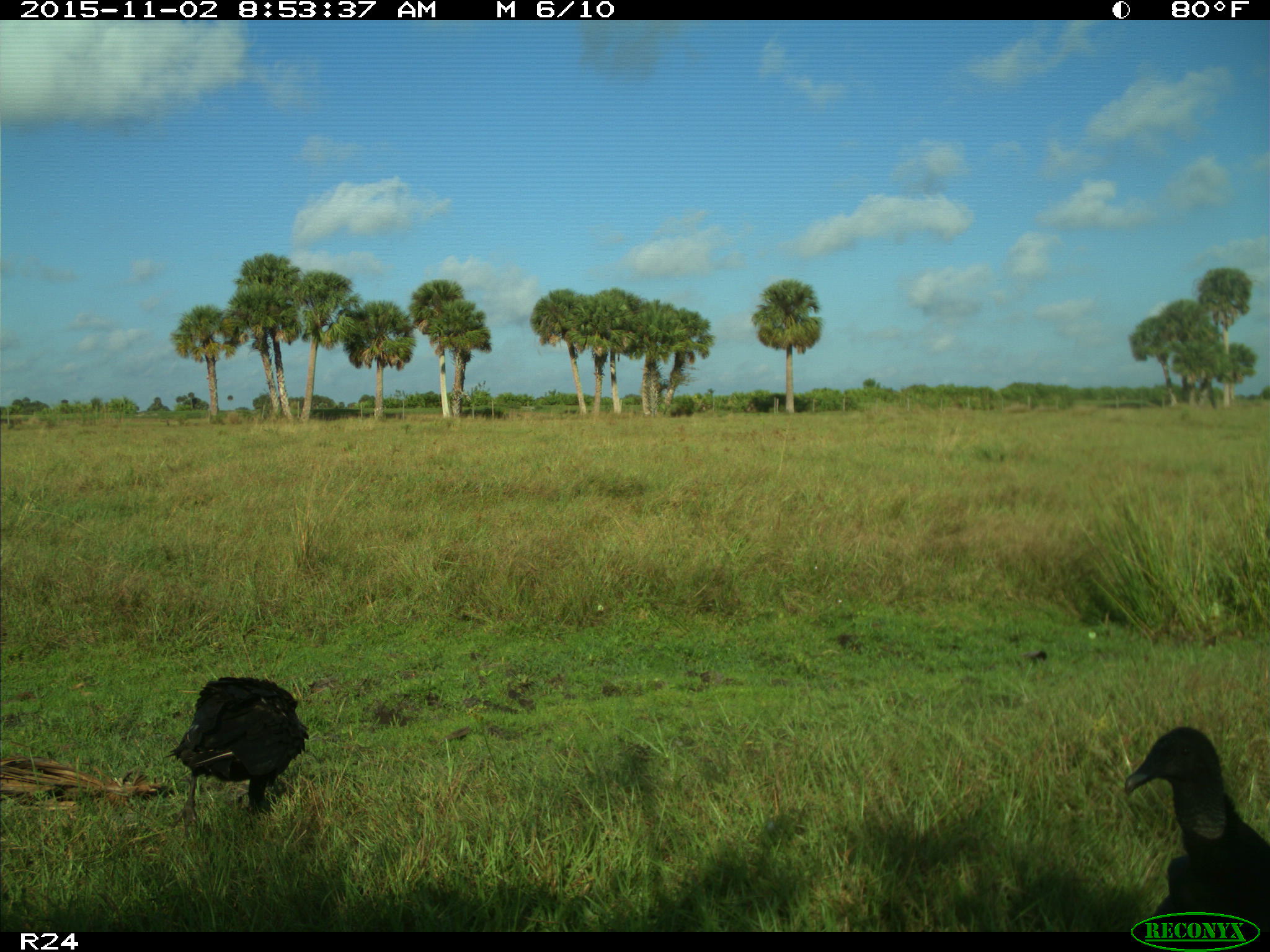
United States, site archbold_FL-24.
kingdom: Animalia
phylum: Chordata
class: Aves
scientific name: Aves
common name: birds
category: unidentified bird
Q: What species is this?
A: Unidentified bird (birds) (Aves).